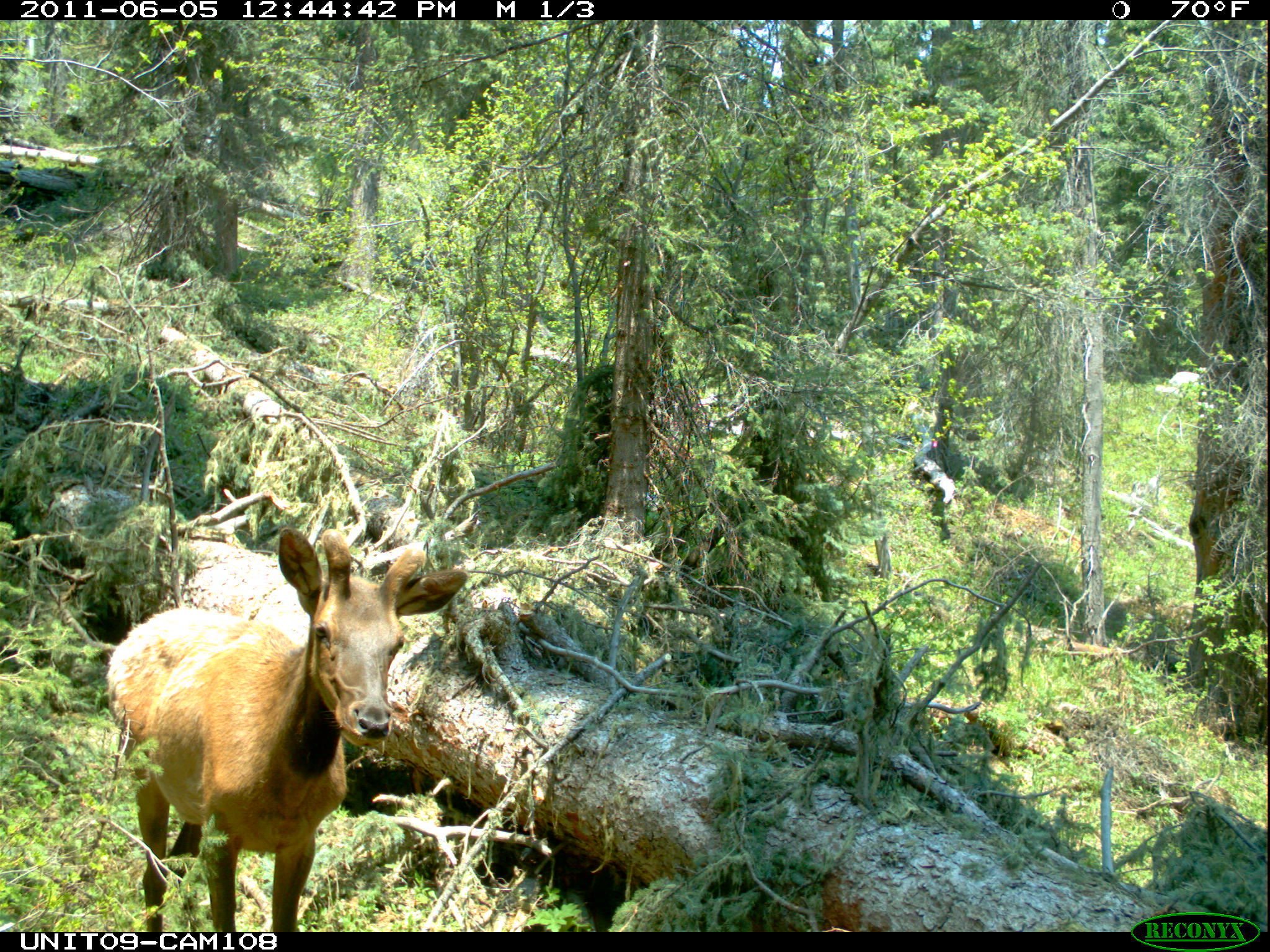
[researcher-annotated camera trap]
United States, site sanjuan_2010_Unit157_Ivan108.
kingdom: Animalia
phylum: Chordata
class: Mammalia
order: Artiodactyla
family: Cervidae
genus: Cervus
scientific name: Cervus elaphus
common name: red deer